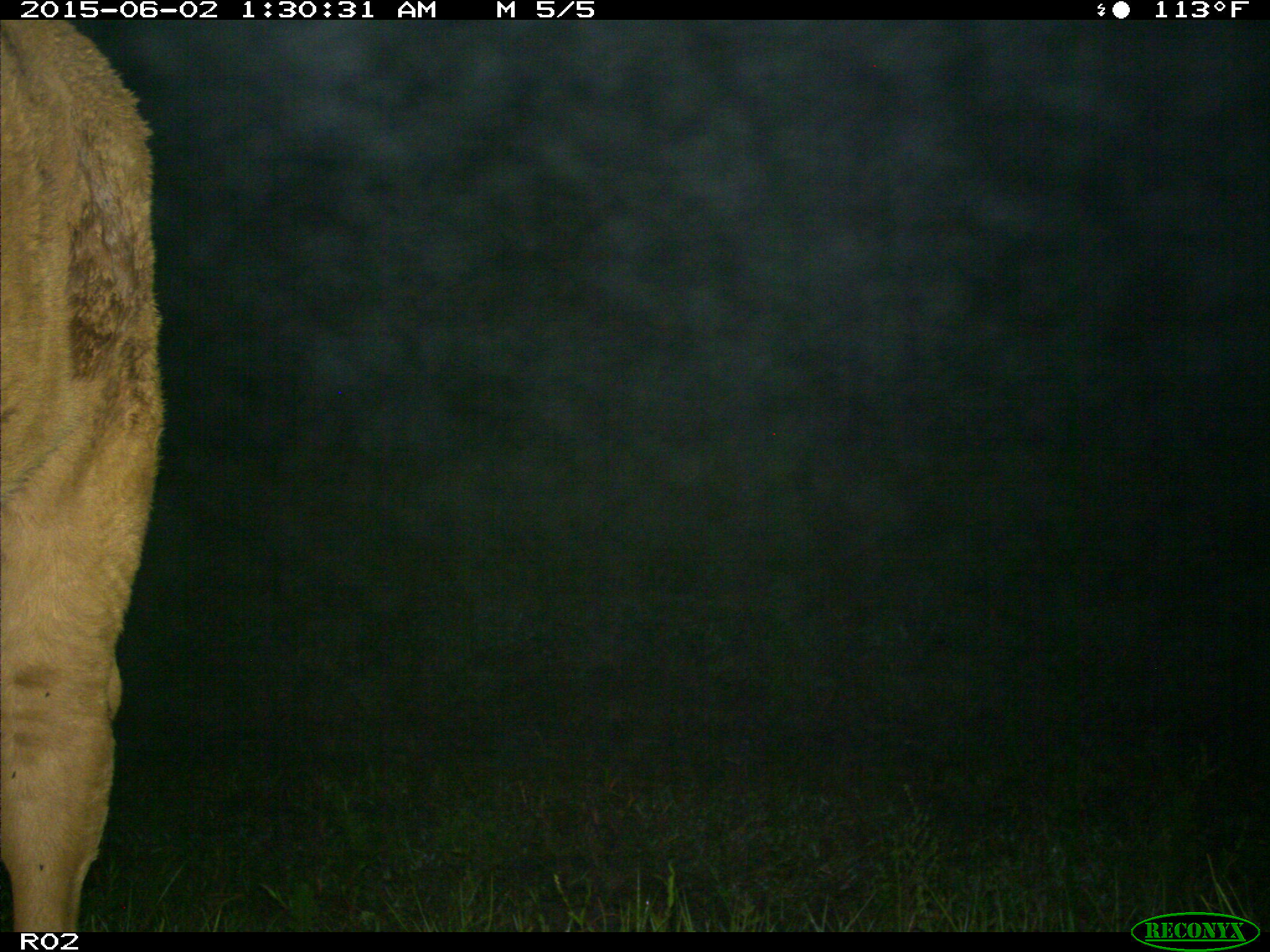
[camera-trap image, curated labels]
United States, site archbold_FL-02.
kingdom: Animalia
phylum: Chordata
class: Mammalia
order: Artiodactyla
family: Bovidae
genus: Bos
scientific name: Bos taurus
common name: domestic cow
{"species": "Bos taurus (domestic cow)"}